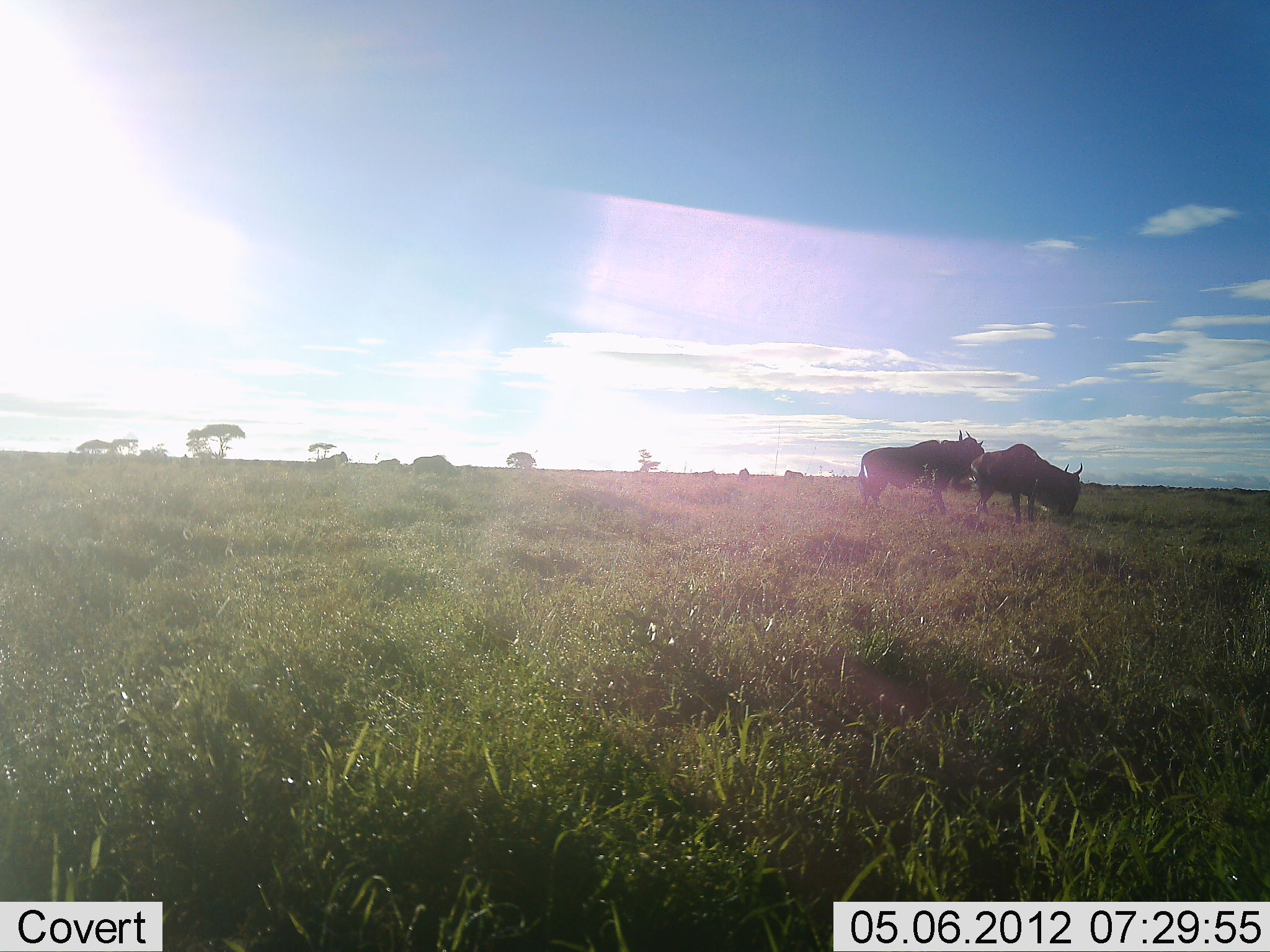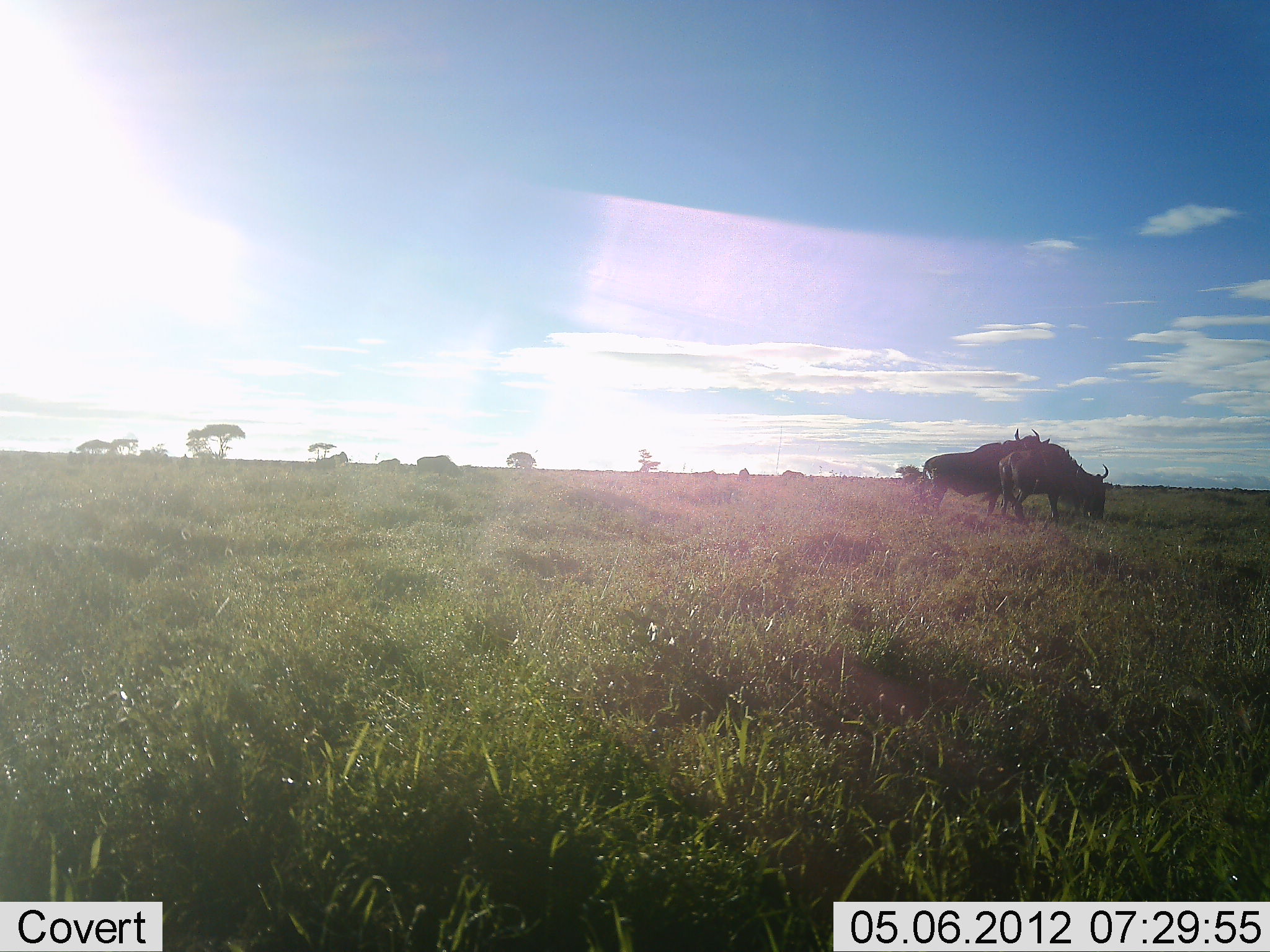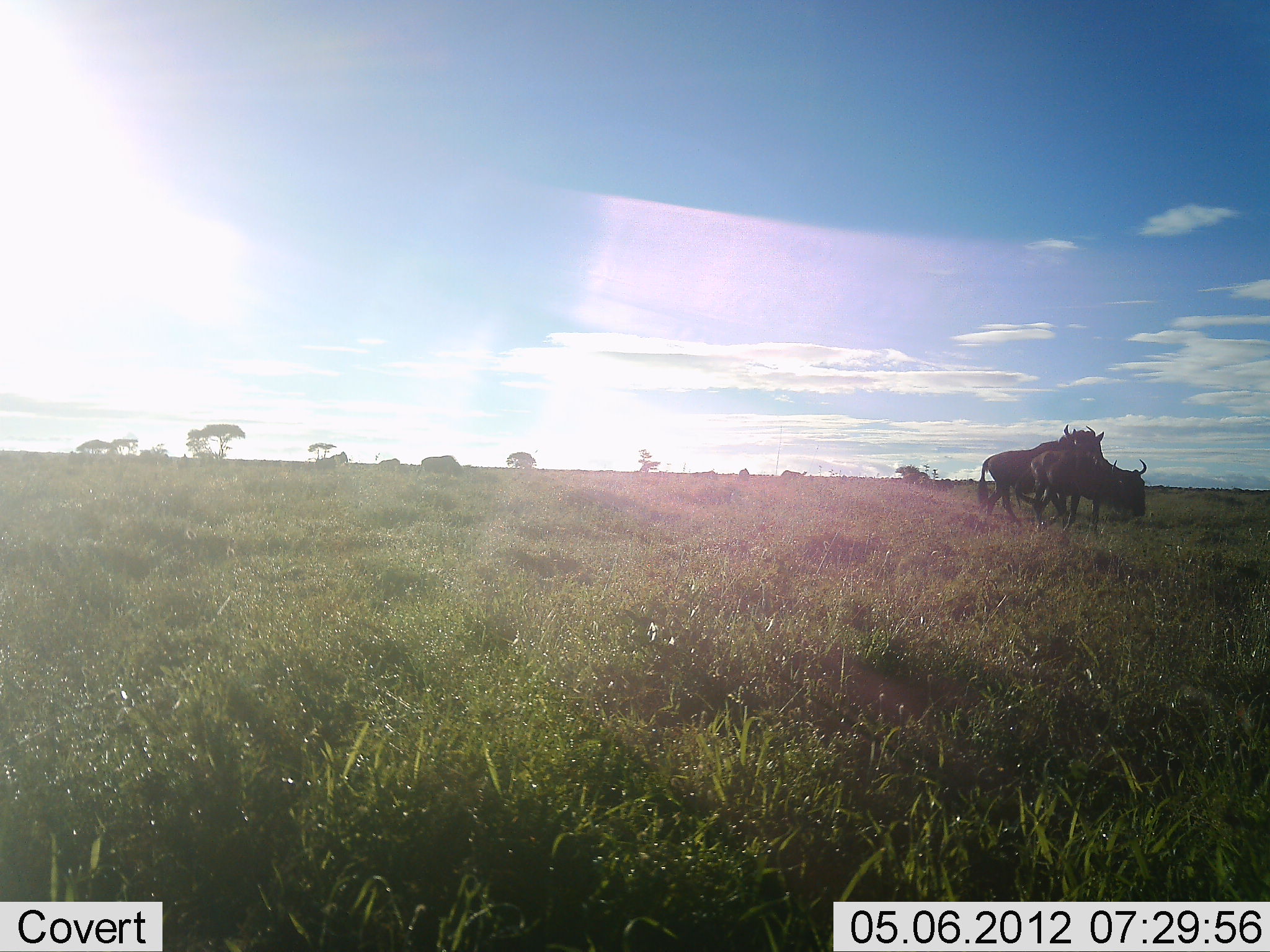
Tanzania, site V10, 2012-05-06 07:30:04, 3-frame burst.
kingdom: Animalia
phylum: Chordata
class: Mammalia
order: Artiodactyla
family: Bovidae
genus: Connochaetes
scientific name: Connochaetes taurinus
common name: blue wildebeest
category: wildebeest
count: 3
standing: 30%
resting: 0%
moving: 70%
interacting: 0%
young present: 0%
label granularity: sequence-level